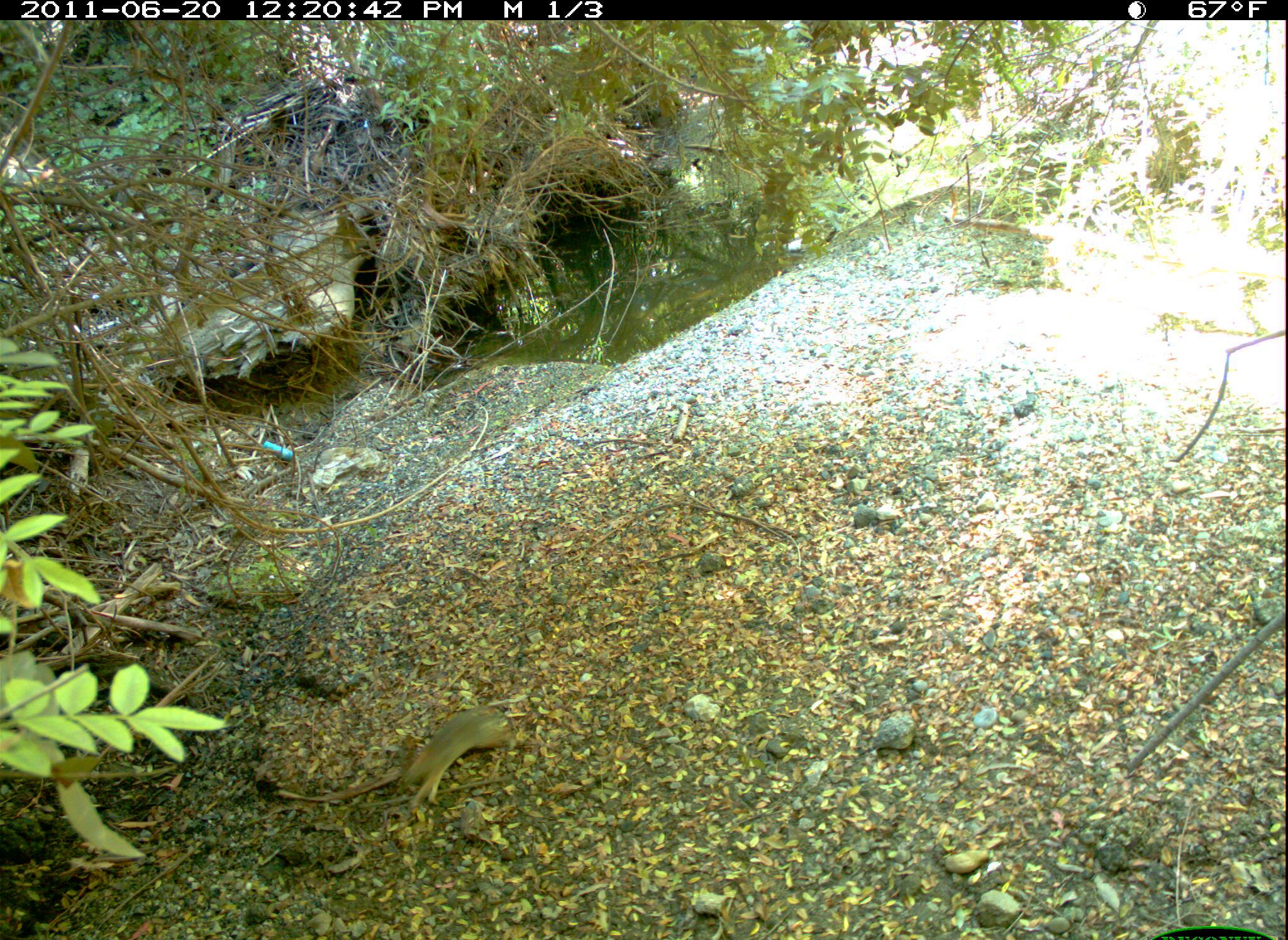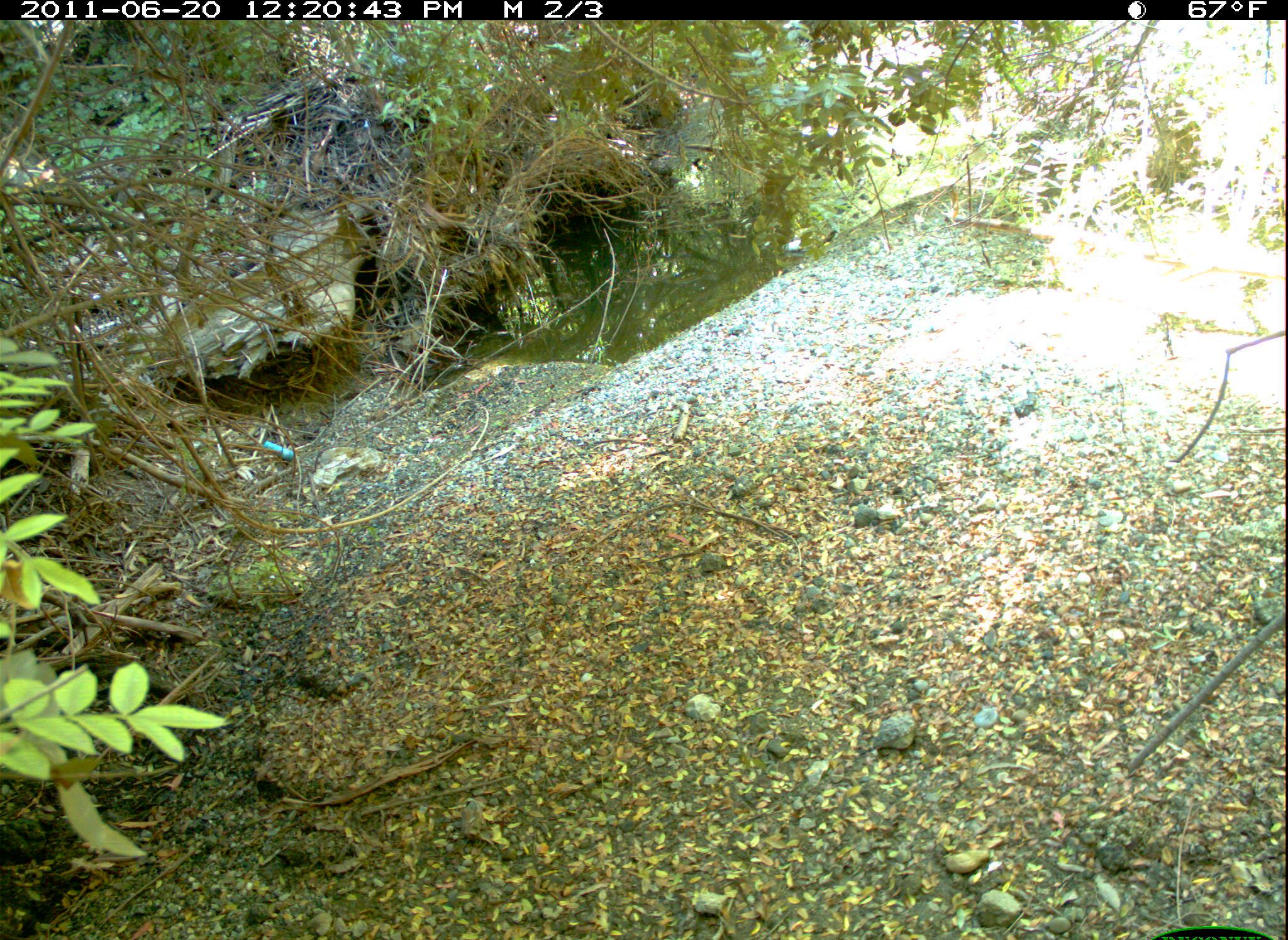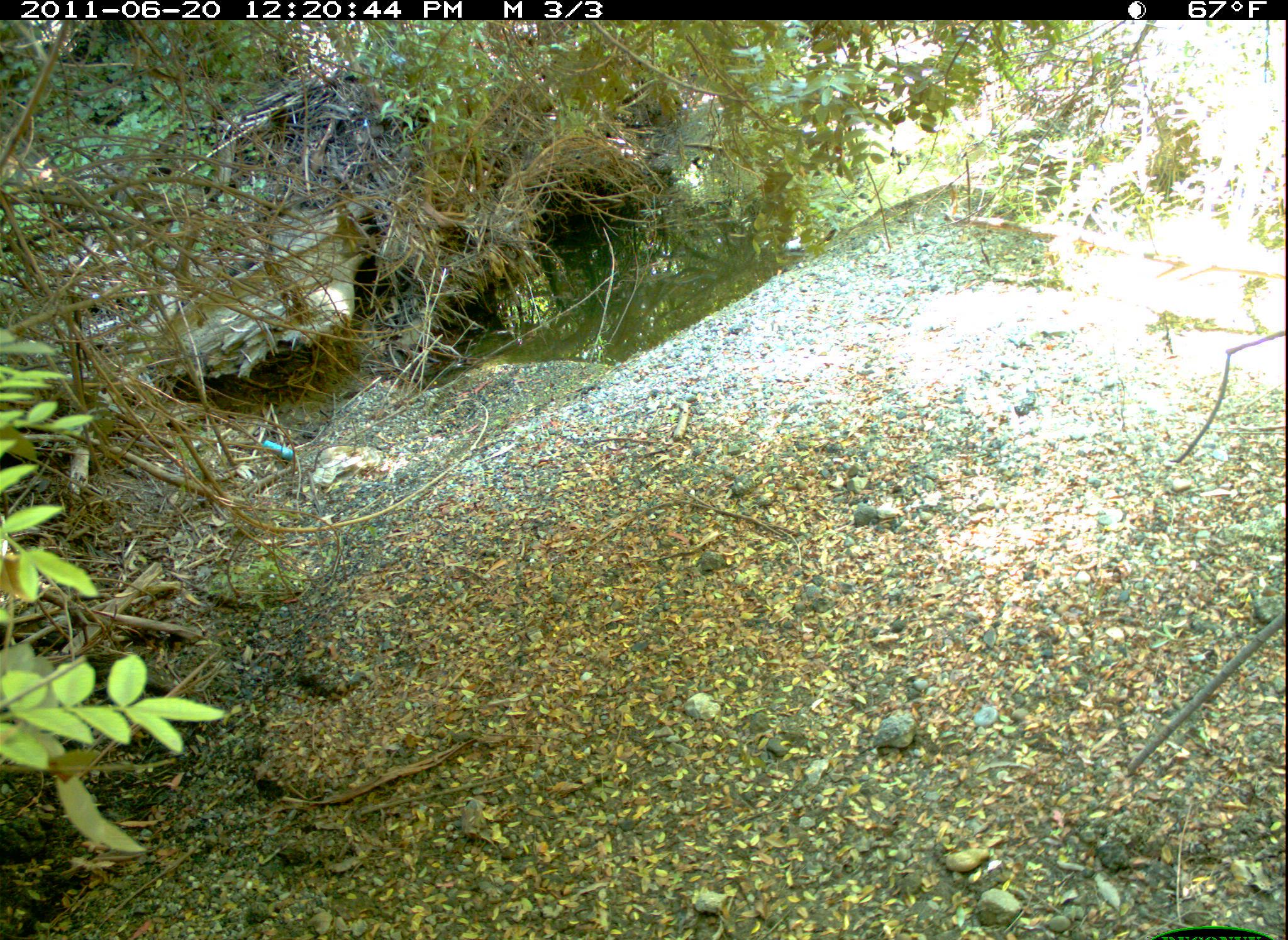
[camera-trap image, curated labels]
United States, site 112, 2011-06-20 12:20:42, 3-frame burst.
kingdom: Animalia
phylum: Chordata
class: Mammalia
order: Lagomorpha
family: Leporidae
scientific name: Leporidae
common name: rabbits and hares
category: rabbit